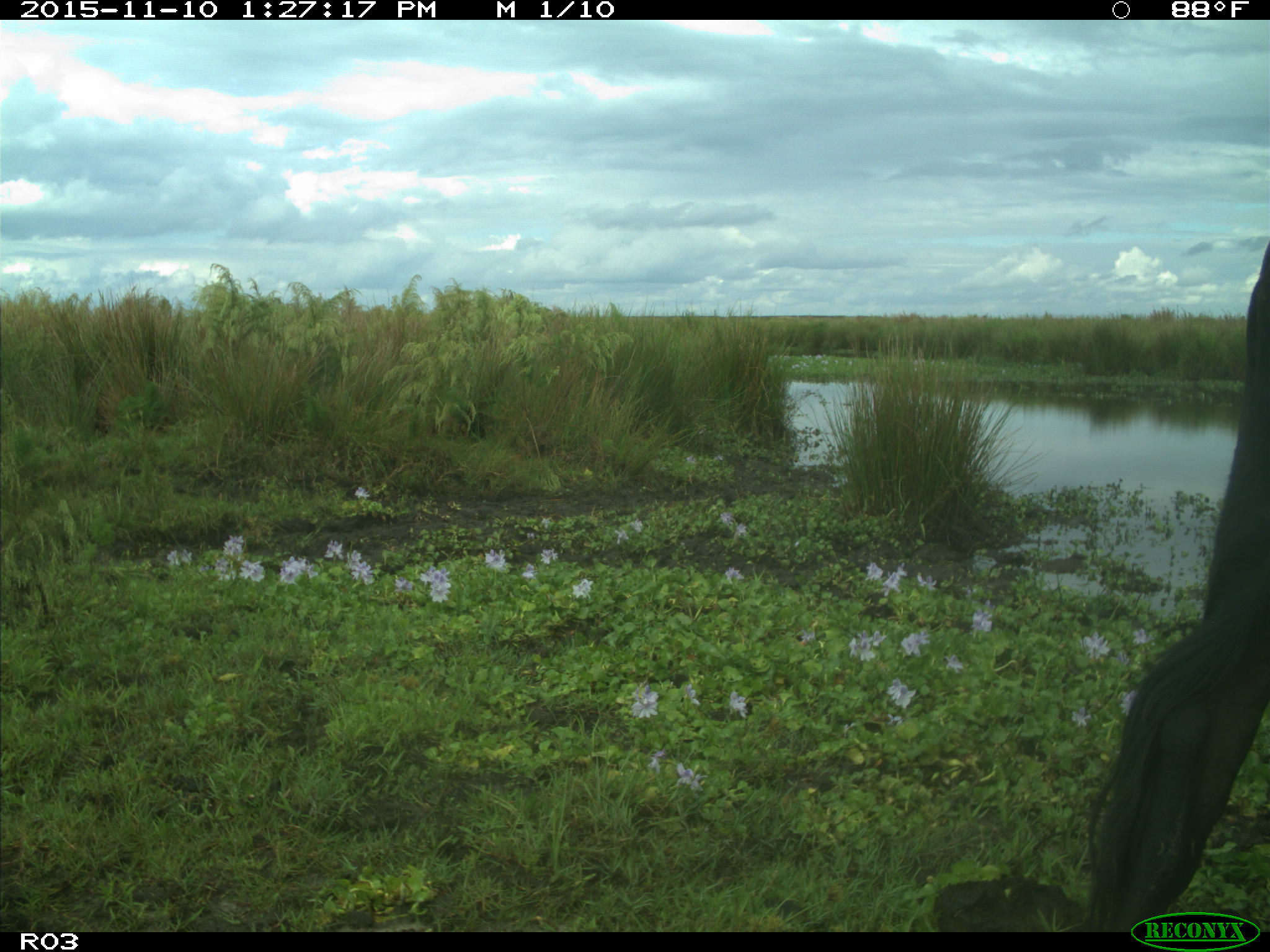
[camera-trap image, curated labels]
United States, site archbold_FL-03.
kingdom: Animalia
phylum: Chordata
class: Mammalia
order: Artiodactyla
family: Bovidae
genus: Bos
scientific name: Bos taurus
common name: domestic cow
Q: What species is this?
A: Bos taurus (domestic cow).